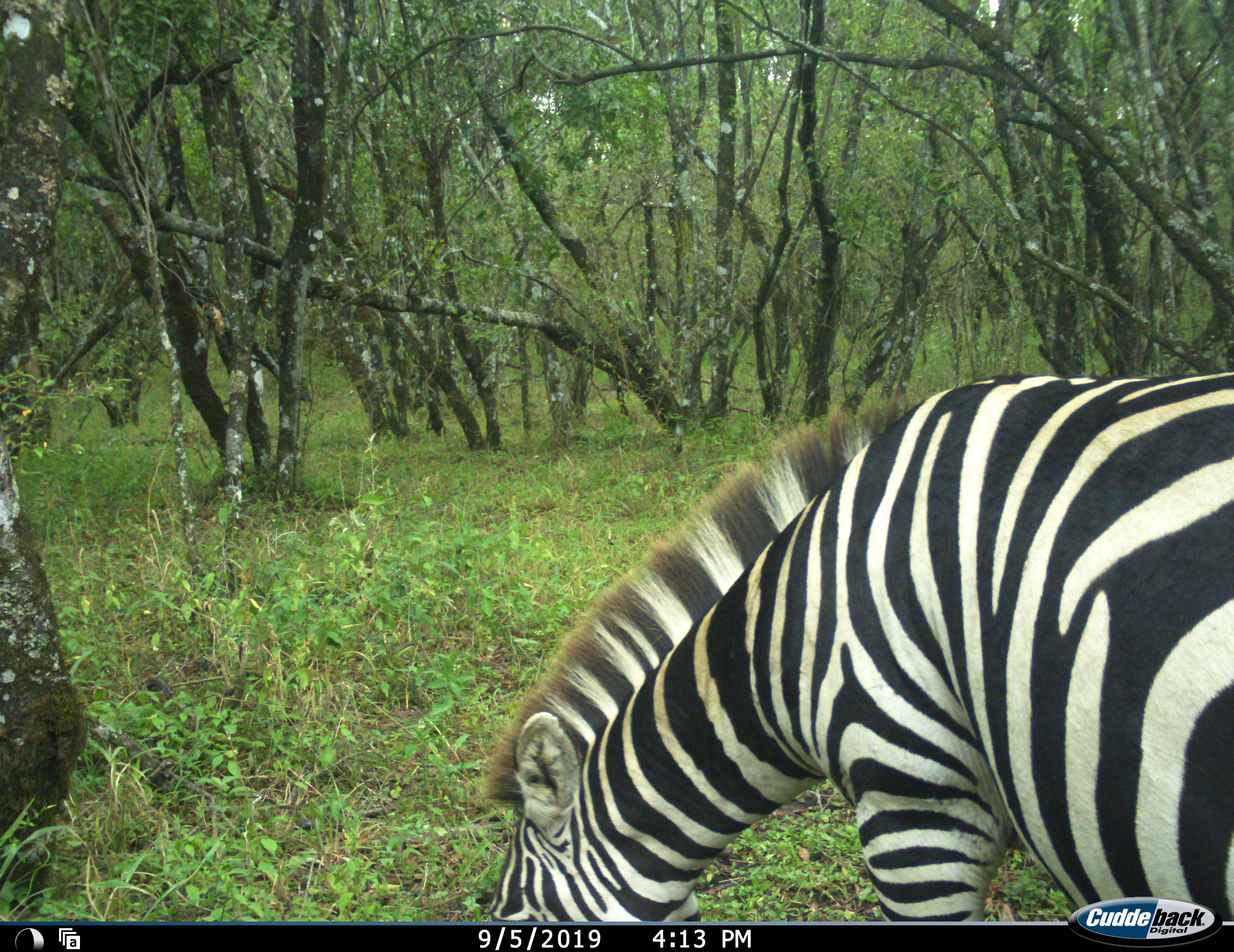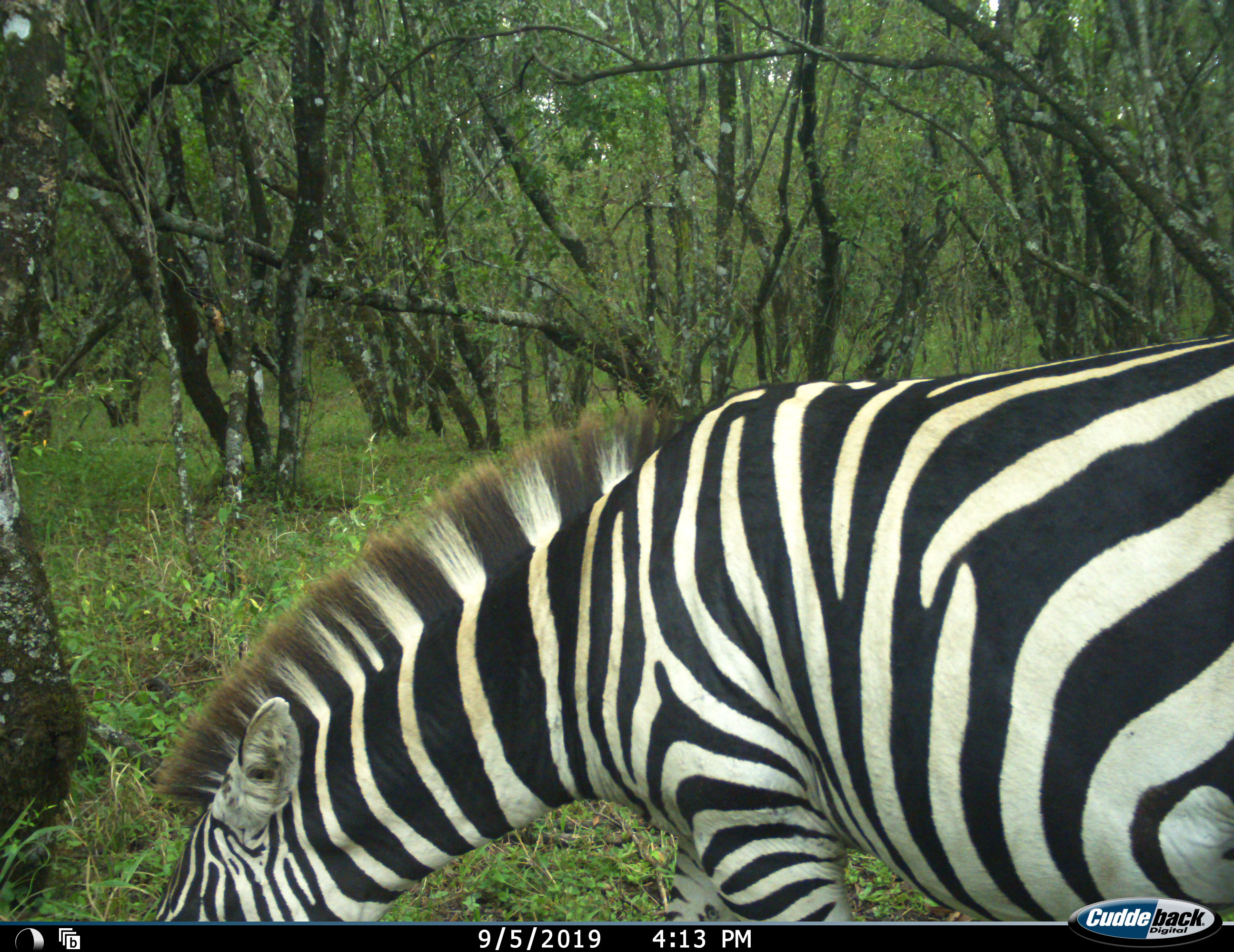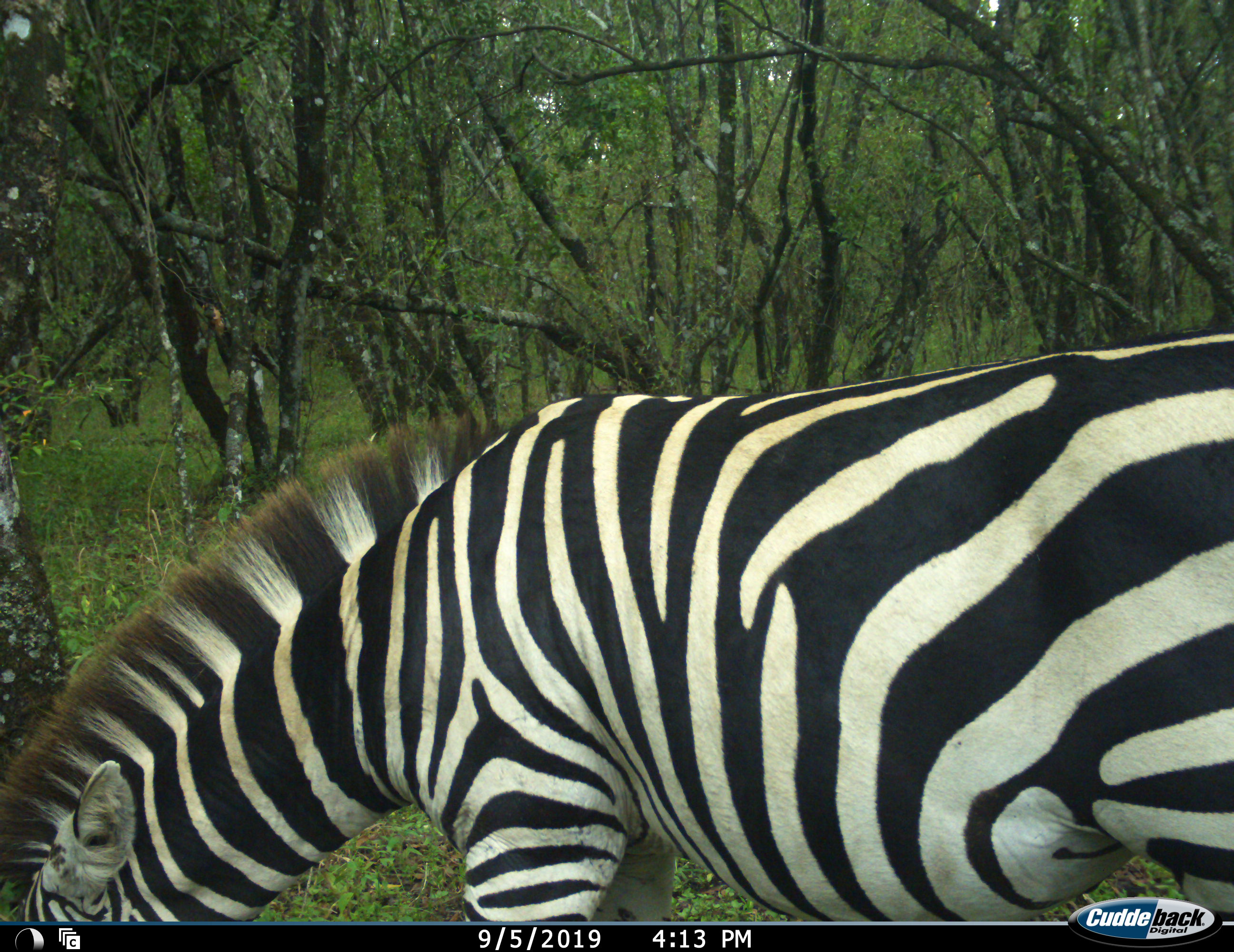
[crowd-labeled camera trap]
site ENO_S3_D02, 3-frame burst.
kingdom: Animalia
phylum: Chordata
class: Mammalia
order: Perissodactyla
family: Equidae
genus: Equus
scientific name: Equus quagga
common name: plains zebra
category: zebraplains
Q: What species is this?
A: Zebraplains (plains zebra) (Equus quagga).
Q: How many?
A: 1.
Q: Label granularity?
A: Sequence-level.